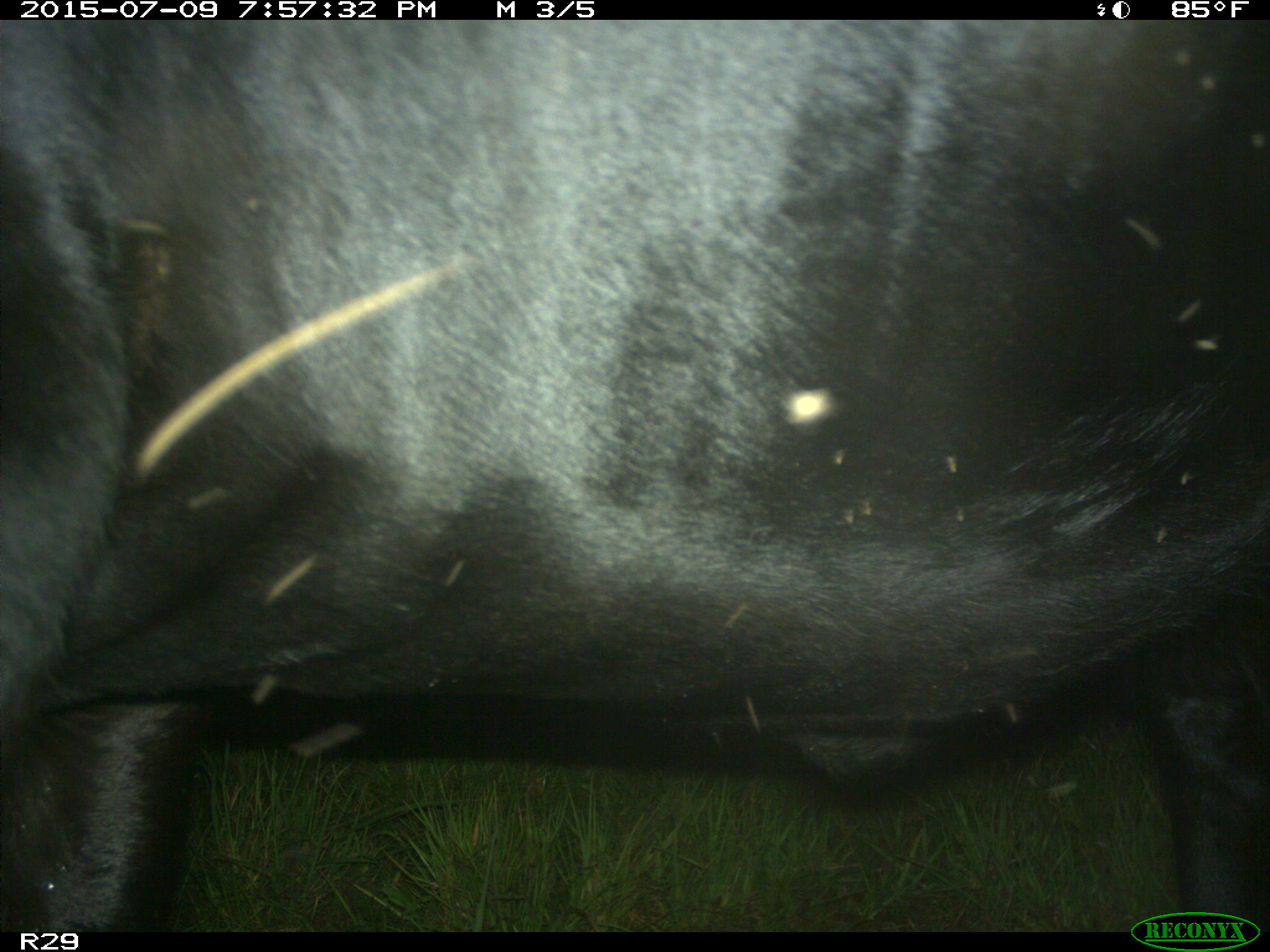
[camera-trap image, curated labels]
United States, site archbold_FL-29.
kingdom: Animalia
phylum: Chordata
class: Mammalia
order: Artiodactyla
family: Bovidae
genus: Bos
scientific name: Bos taurus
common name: domestic cow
Bos taurus (domestic cow).